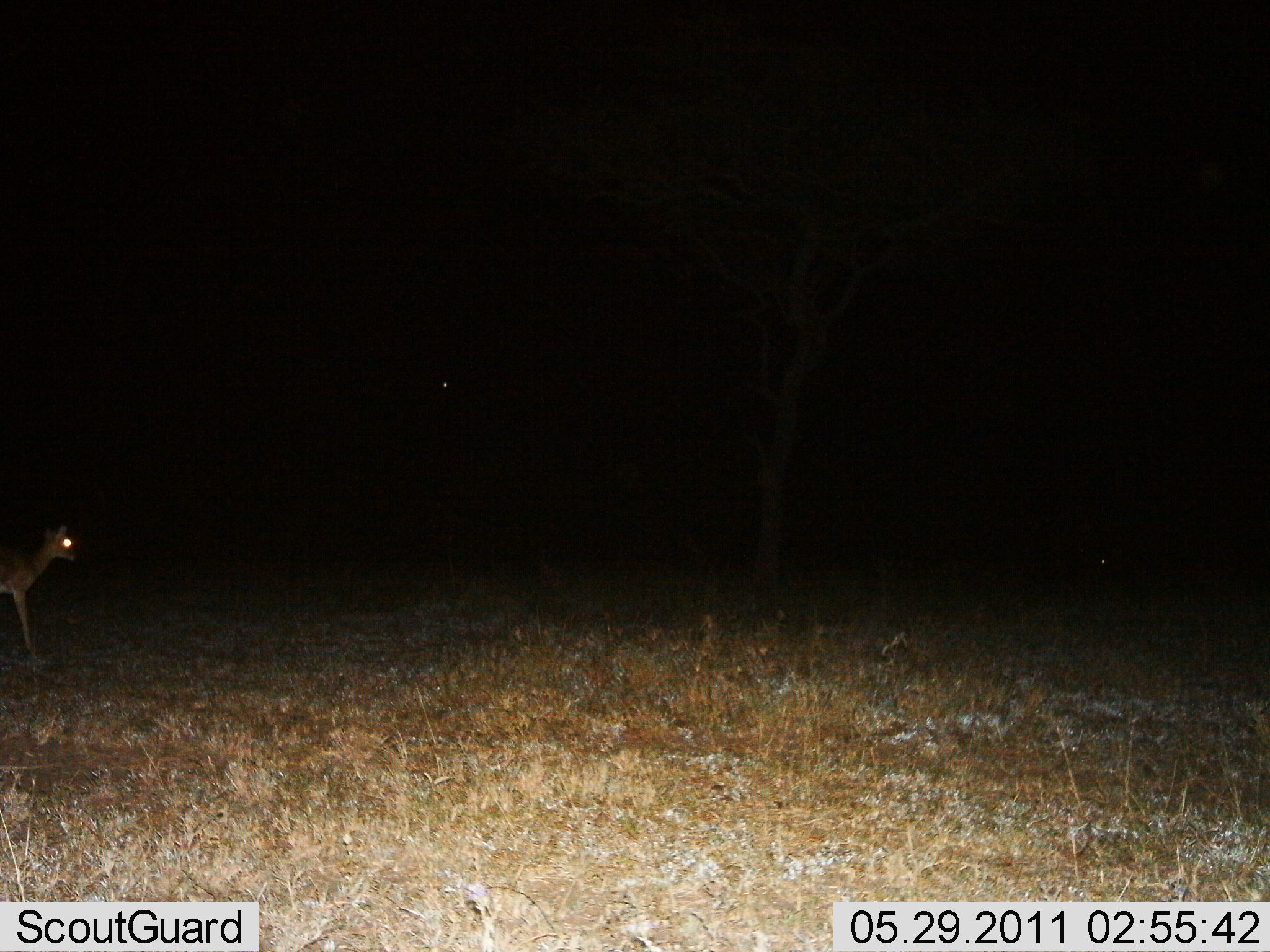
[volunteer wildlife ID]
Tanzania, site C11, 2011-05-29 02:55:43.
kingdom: Animalia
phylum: Chordata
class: Mammalia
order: Artiodactyla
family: Bovidae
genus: Madoqua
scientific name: Madoqua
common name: dikdik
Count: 1.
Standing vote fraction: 60%.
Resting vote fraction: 0%.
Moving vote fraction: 50%.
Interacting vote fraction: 0%.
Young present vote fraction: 0%.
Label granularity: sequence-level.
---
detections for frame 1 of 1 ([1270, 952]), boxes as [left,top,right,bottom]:
animal: [0,525,76,659]